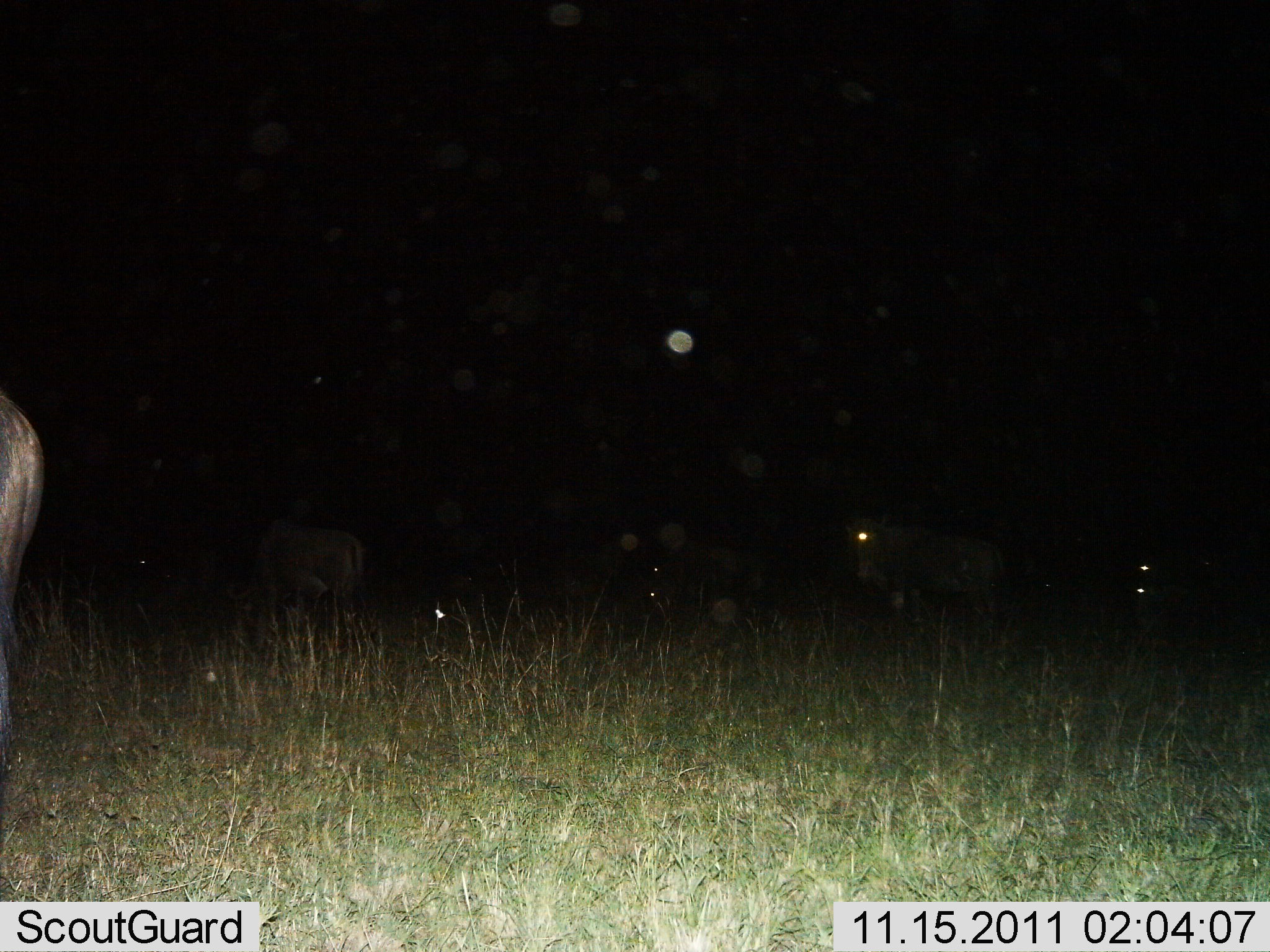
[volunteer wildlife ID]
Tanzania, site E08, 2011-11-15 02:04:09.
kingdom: Animalia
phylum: Chordata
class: Mammalia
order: Artiodactyla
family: Bovidae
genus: Connochaetes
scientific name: Connochaetes taurinus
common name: blue wildebeest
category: wildebeest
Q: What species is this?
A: Wildebeest (blue wildebeest) (Connochaetes taurinus).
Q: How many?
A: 5.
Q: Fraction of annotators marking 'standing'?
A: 82%.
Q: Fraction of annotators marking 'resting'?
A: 0%.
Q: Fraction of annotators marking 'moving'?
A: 18%.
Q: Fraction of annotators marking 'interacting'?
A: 0%.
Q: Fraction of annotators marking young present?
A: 0%.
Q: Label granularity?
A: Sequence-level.